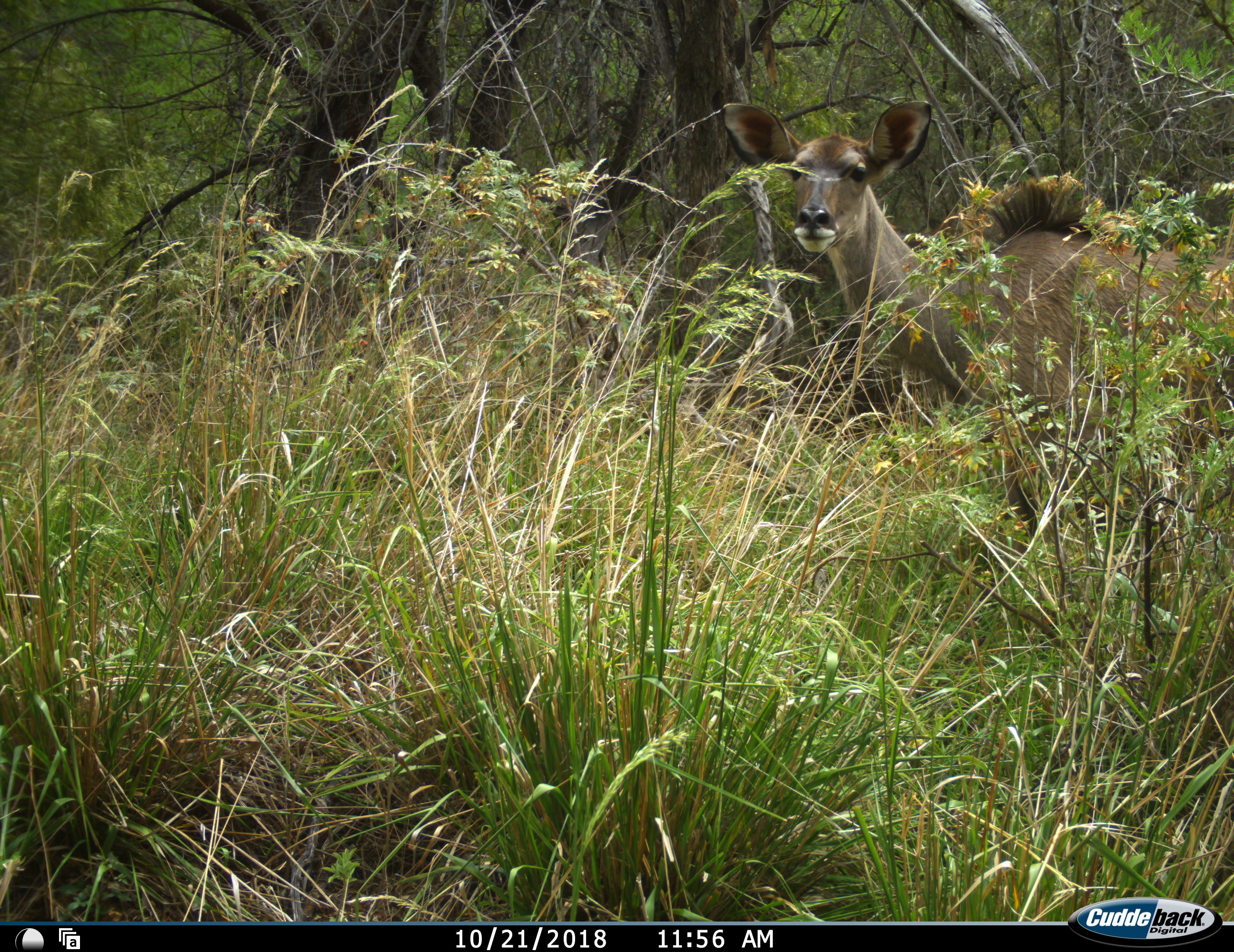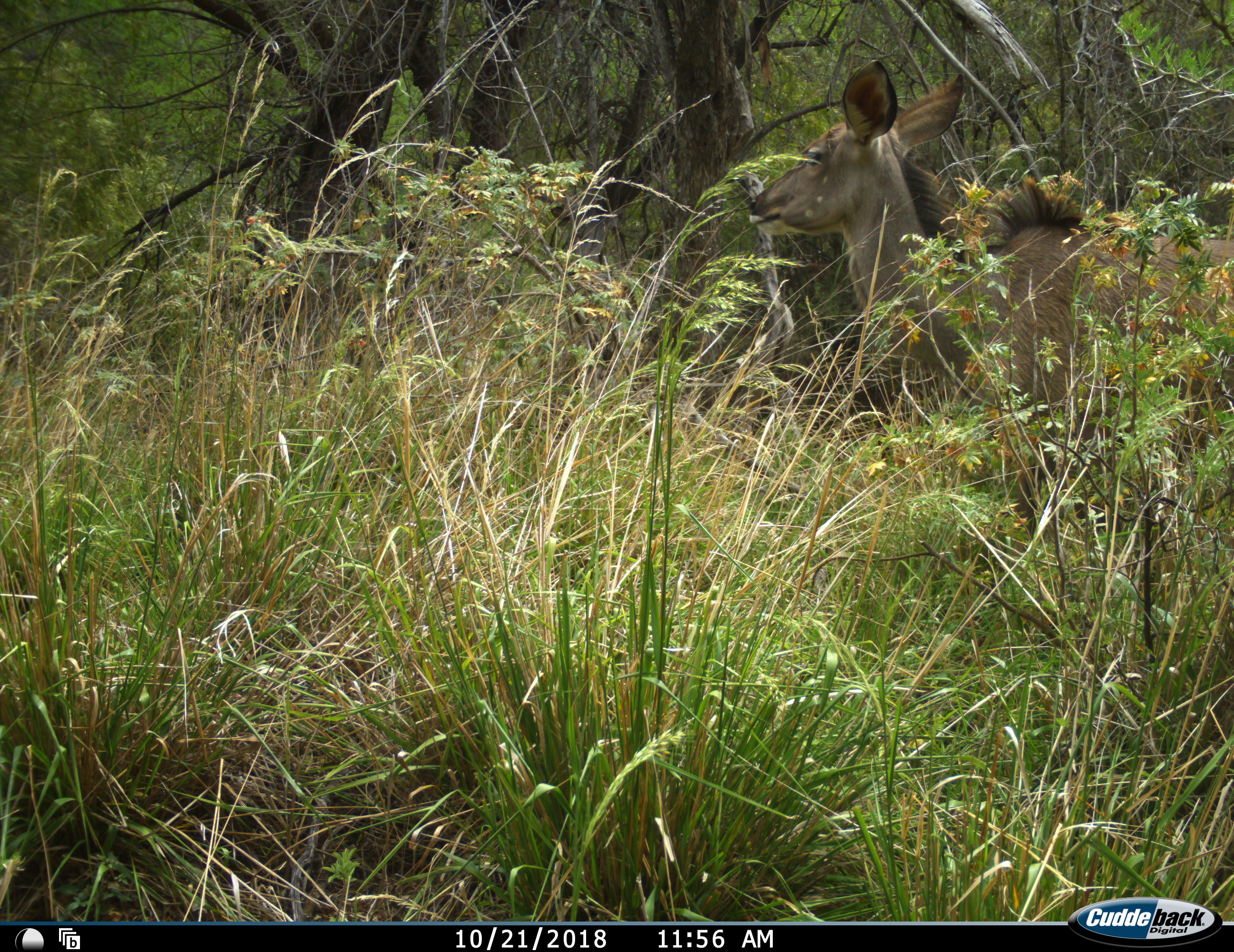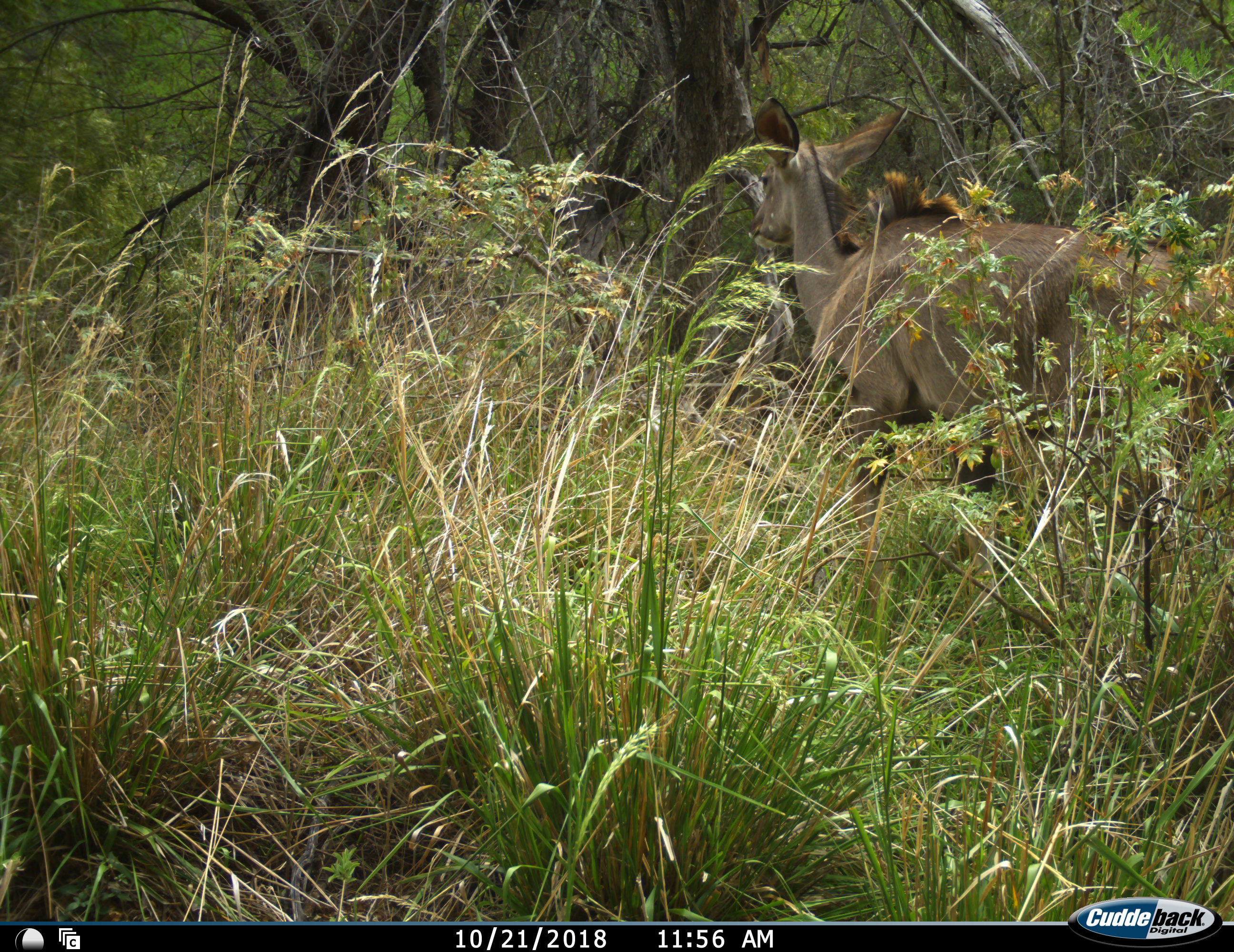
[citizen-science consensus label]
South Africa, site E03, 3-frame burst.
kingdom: Animalia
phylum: Chordata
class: Mammalia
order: Artiodactyla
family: Bovidae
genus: Tragelaphus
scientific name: Tragelaphus strepsiceros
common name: greater kudu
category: kudu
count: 1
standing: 71%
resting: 0%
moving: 43%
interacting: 0%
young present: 0%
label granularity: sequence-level